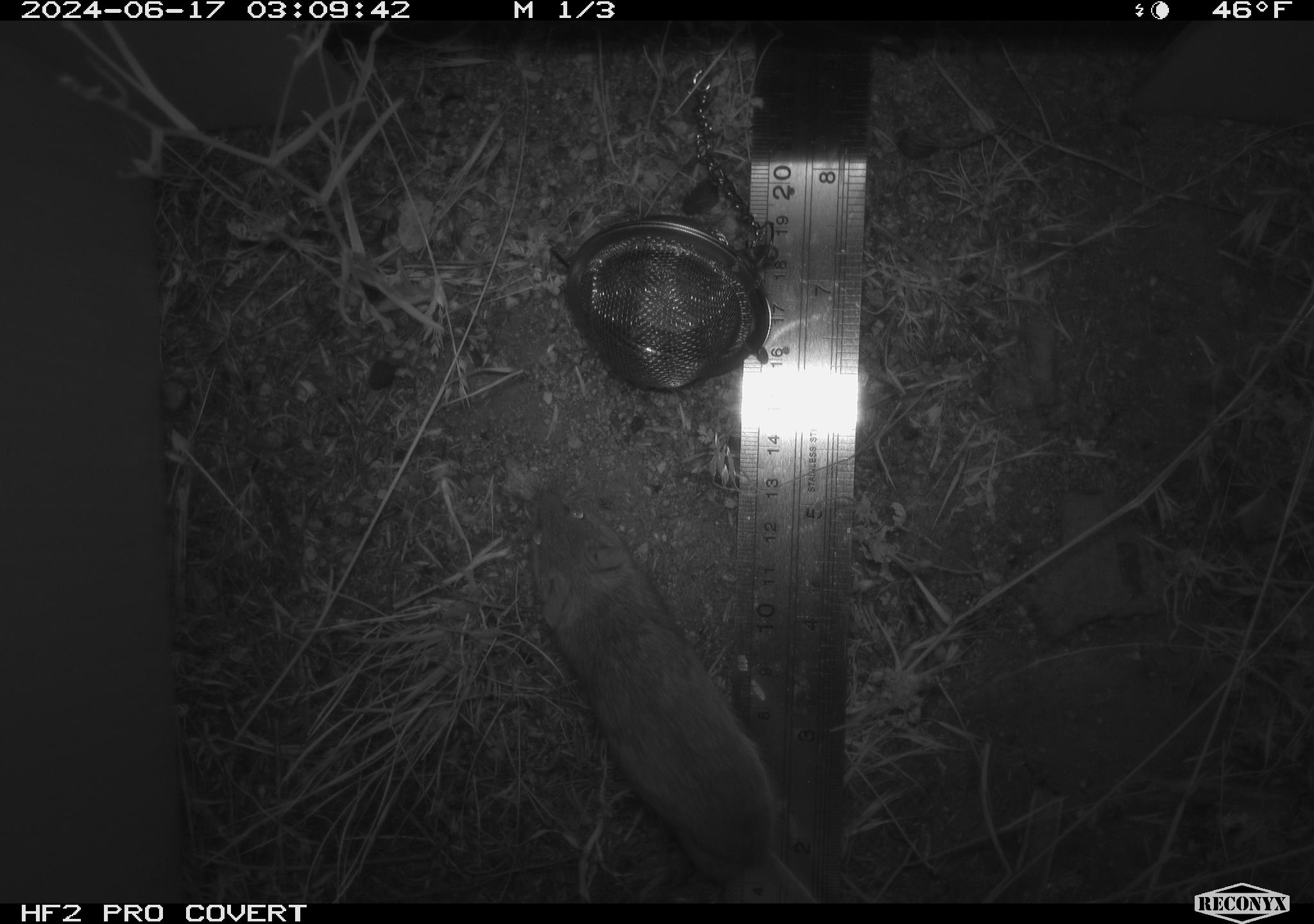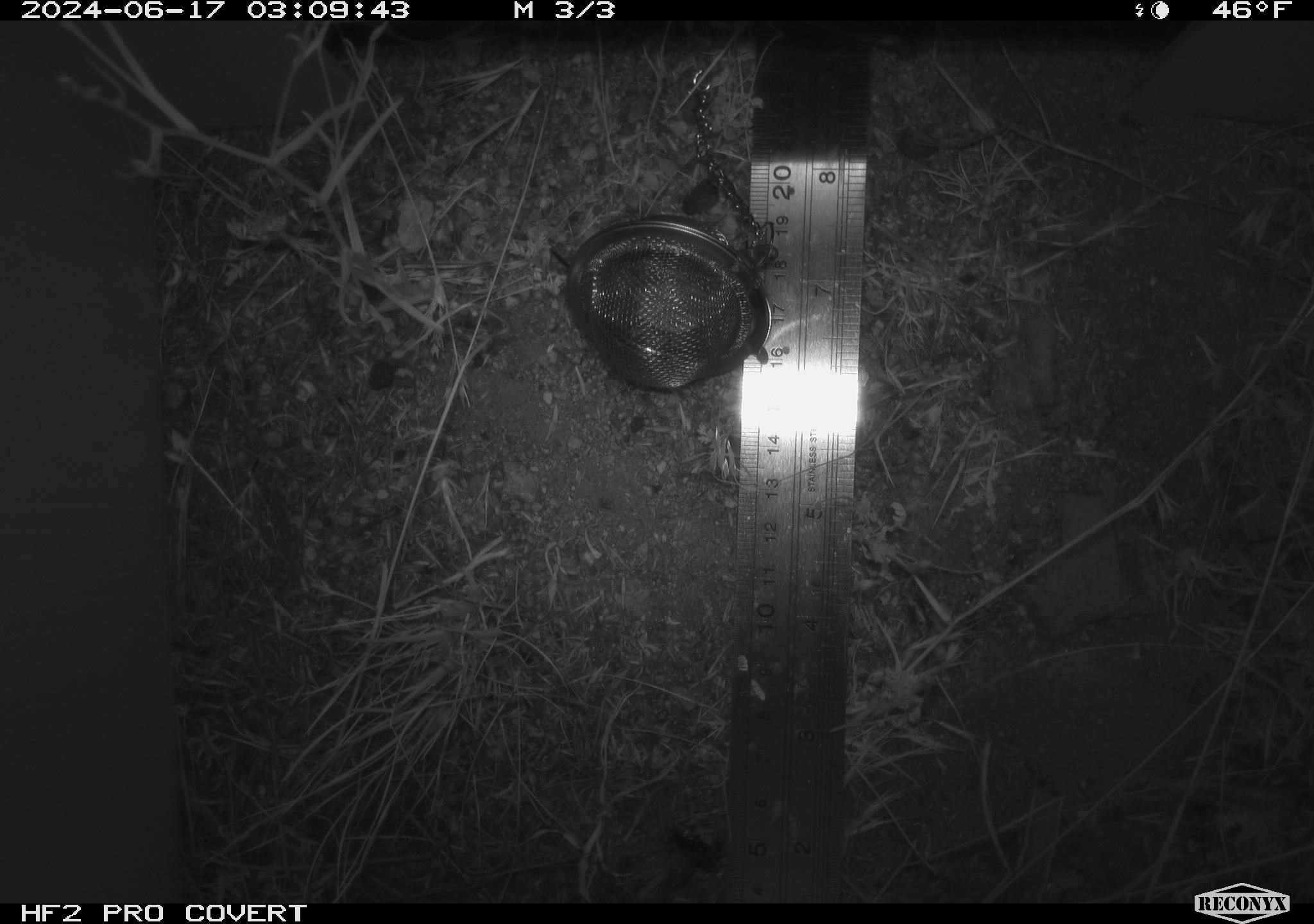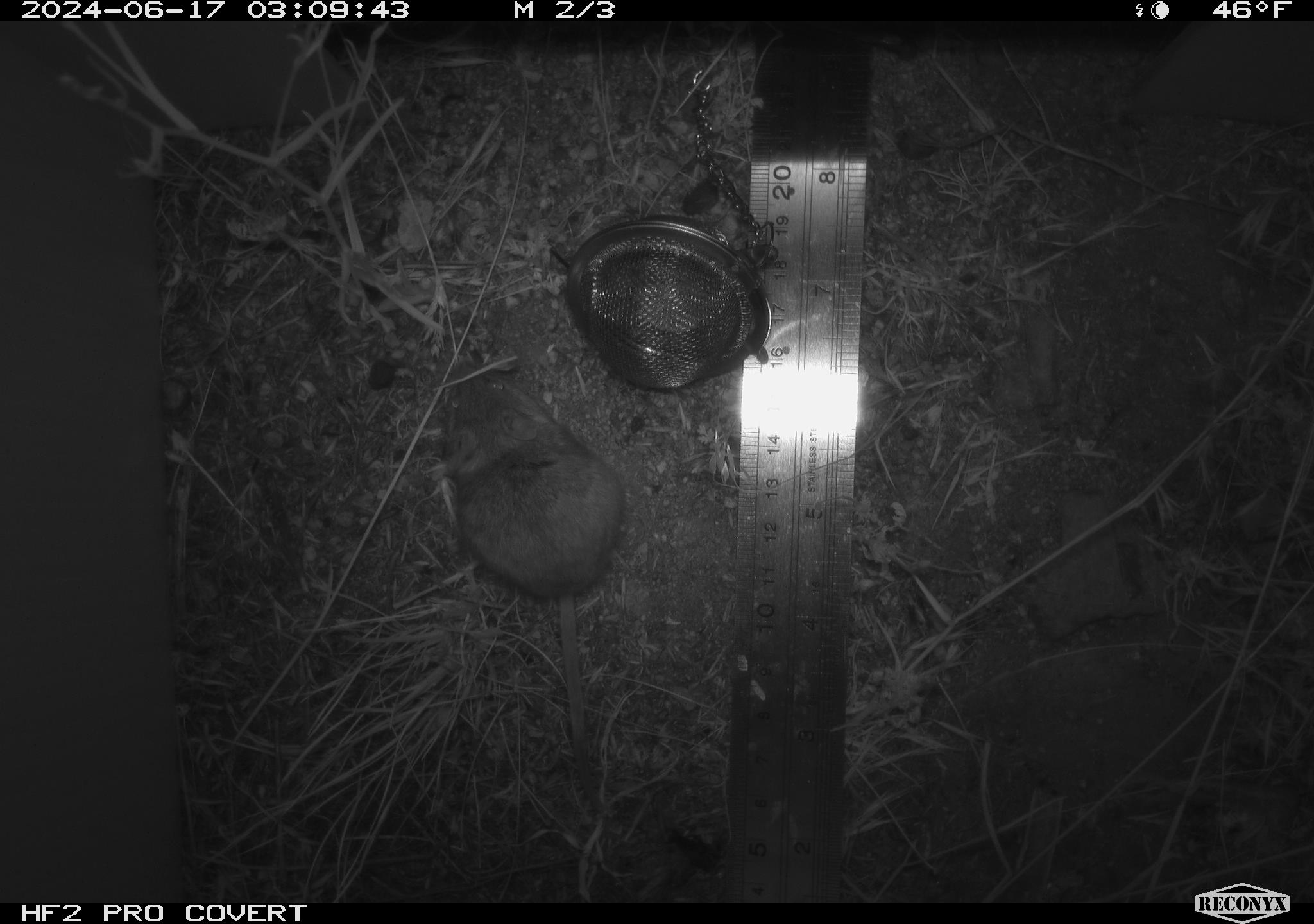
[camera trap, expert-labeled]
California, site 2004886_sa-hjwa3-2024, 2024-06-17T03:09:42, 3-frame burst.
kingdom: Animalia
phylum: Chordata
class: Mammalia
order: Rodentia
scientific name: Rodentia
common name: rodent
Rodent (Rodentia).